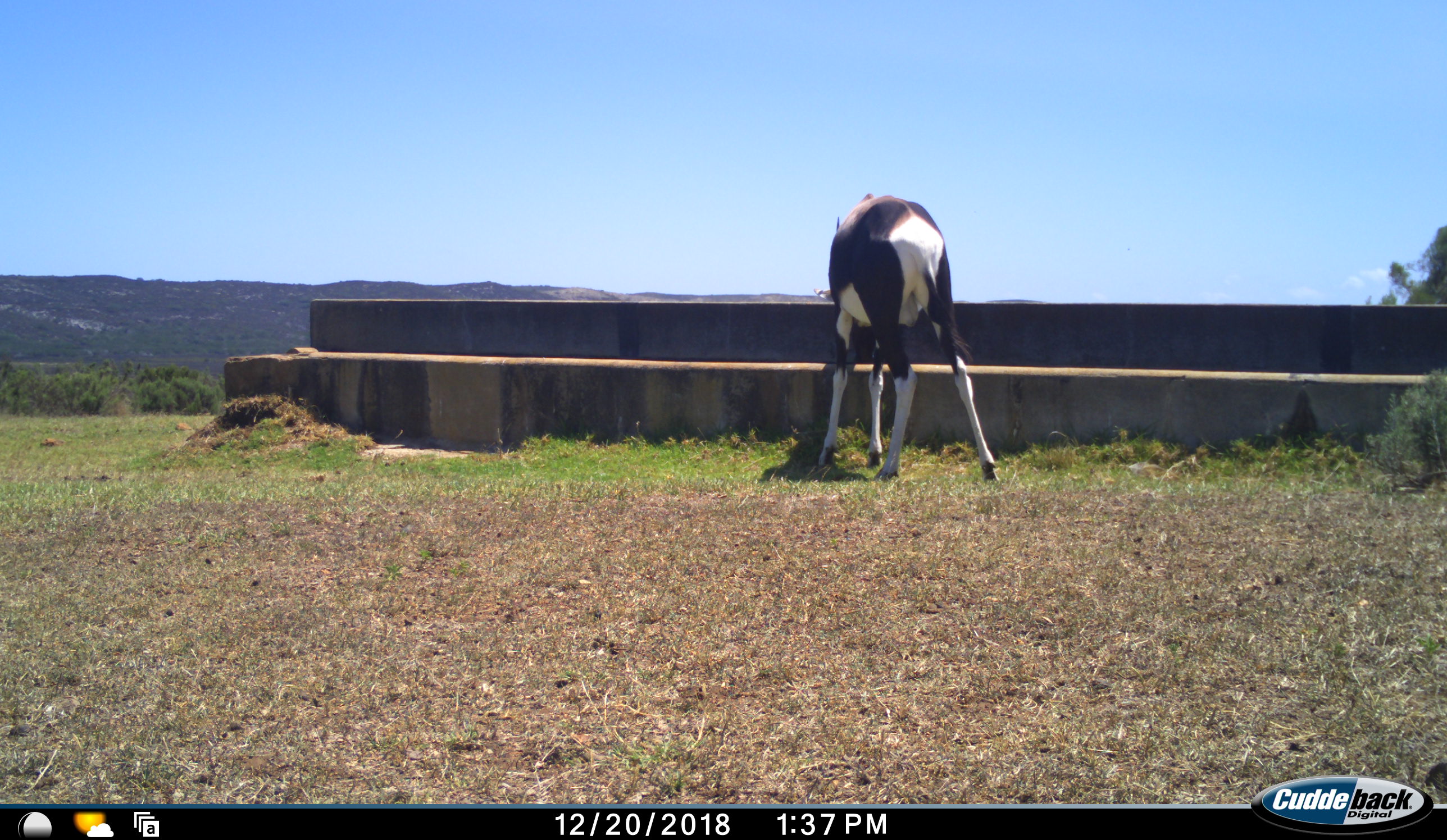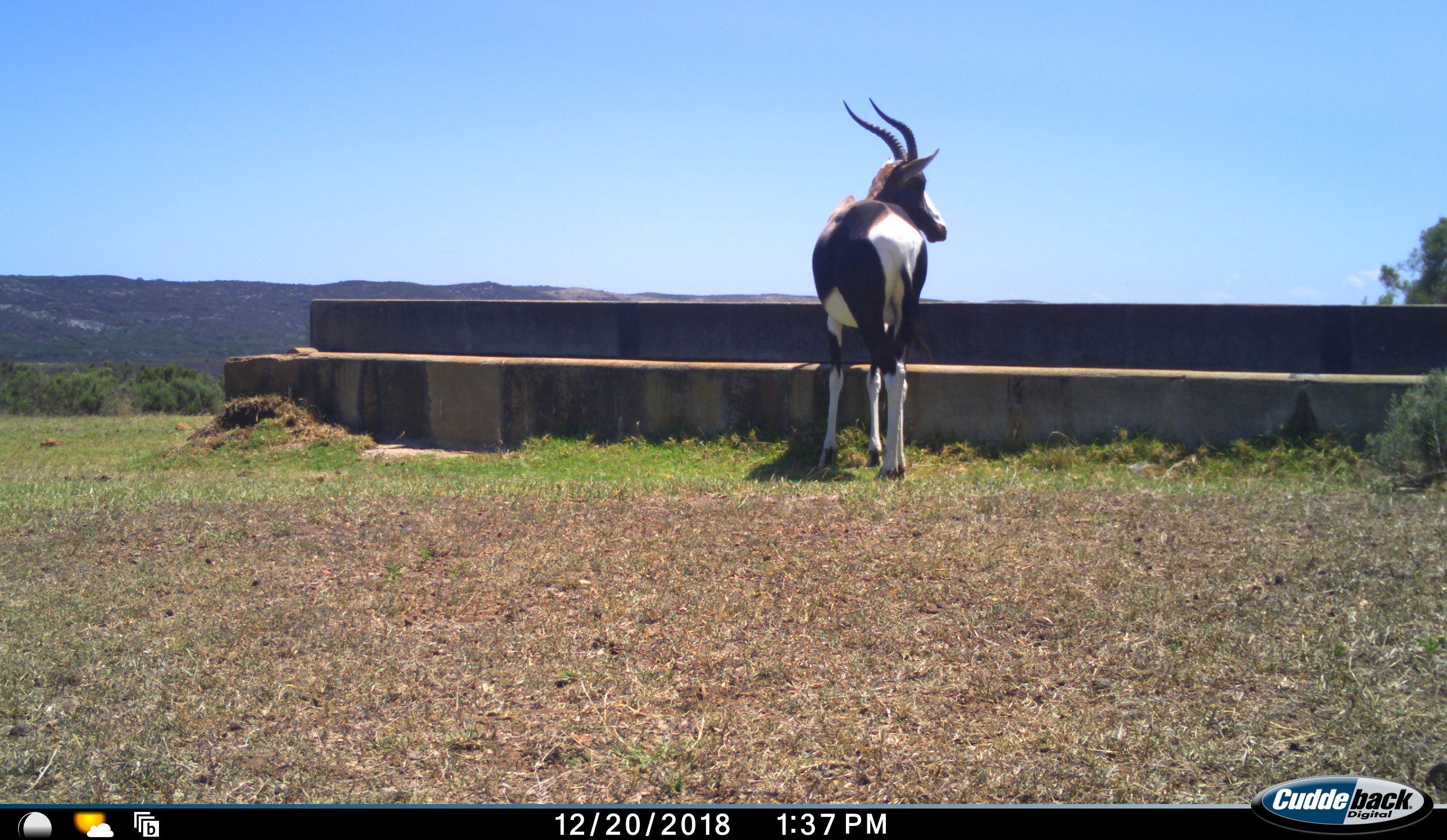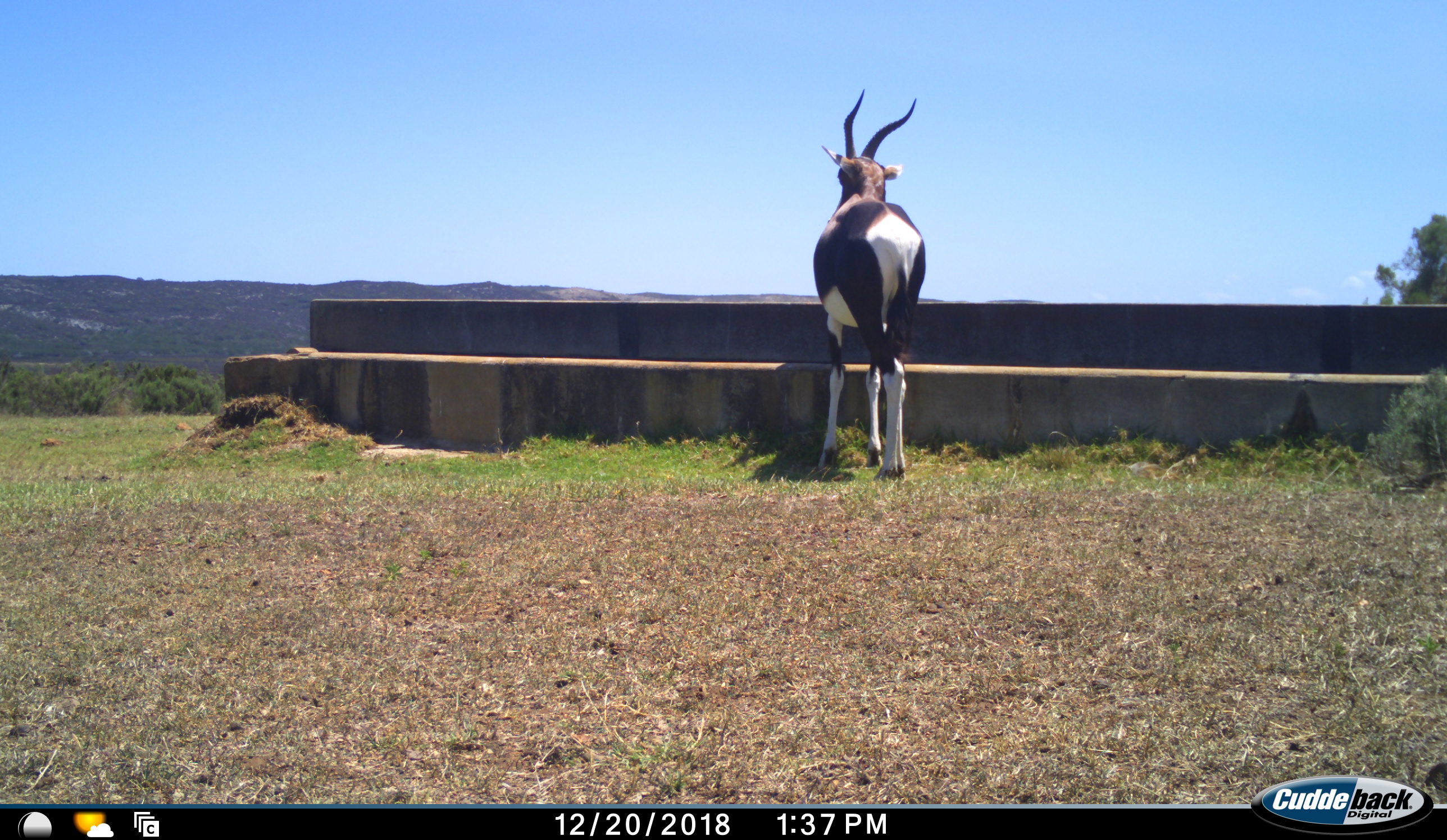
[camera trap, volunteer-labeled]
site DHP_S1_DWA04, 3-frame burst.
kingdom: Animalia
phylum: Chordata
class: Mammalia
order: Artiodactyla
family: Bovidae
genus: Damaliscus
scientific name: Damaliscus pygargus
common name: bontebok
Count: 1.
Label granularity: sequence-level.